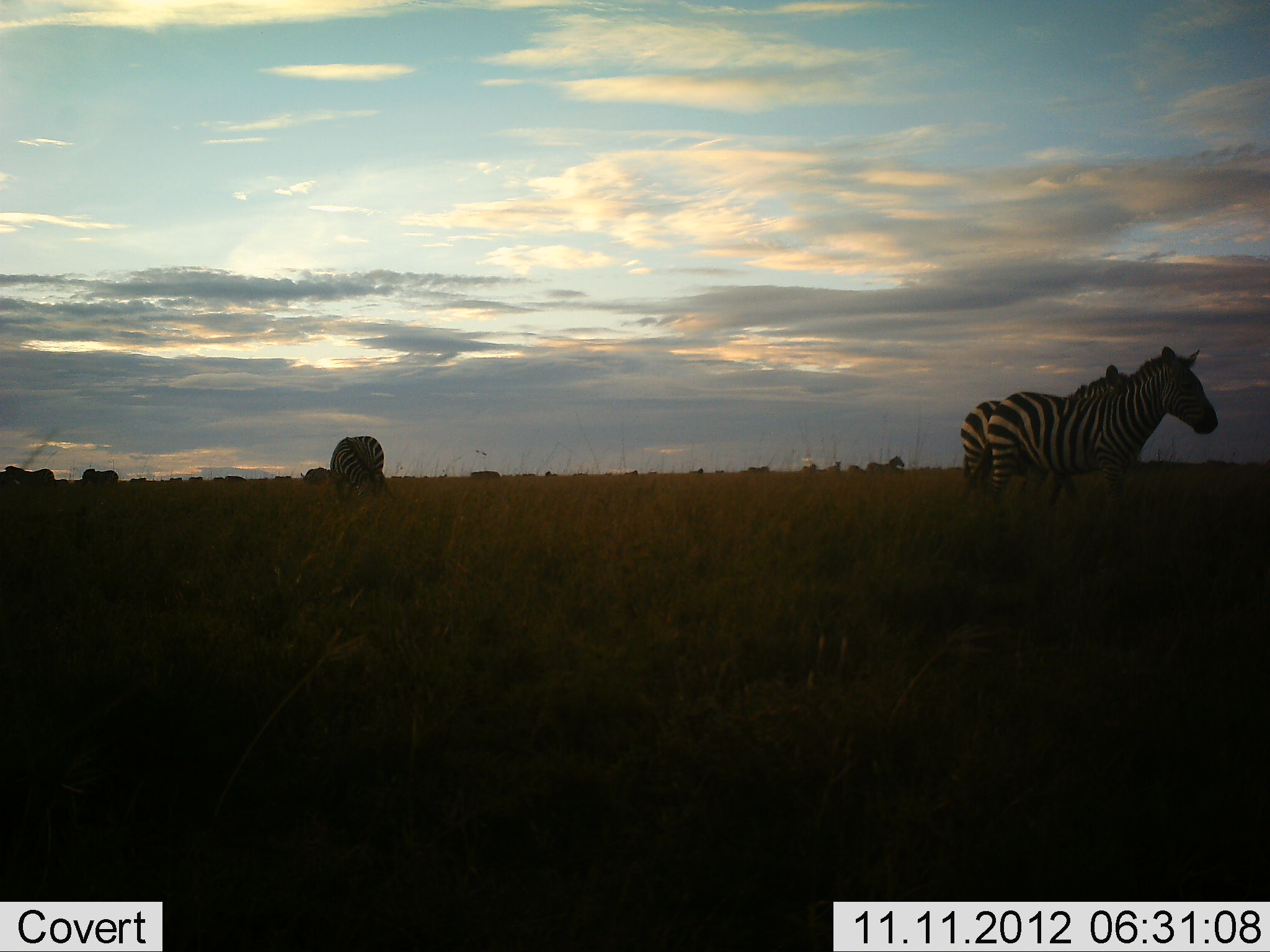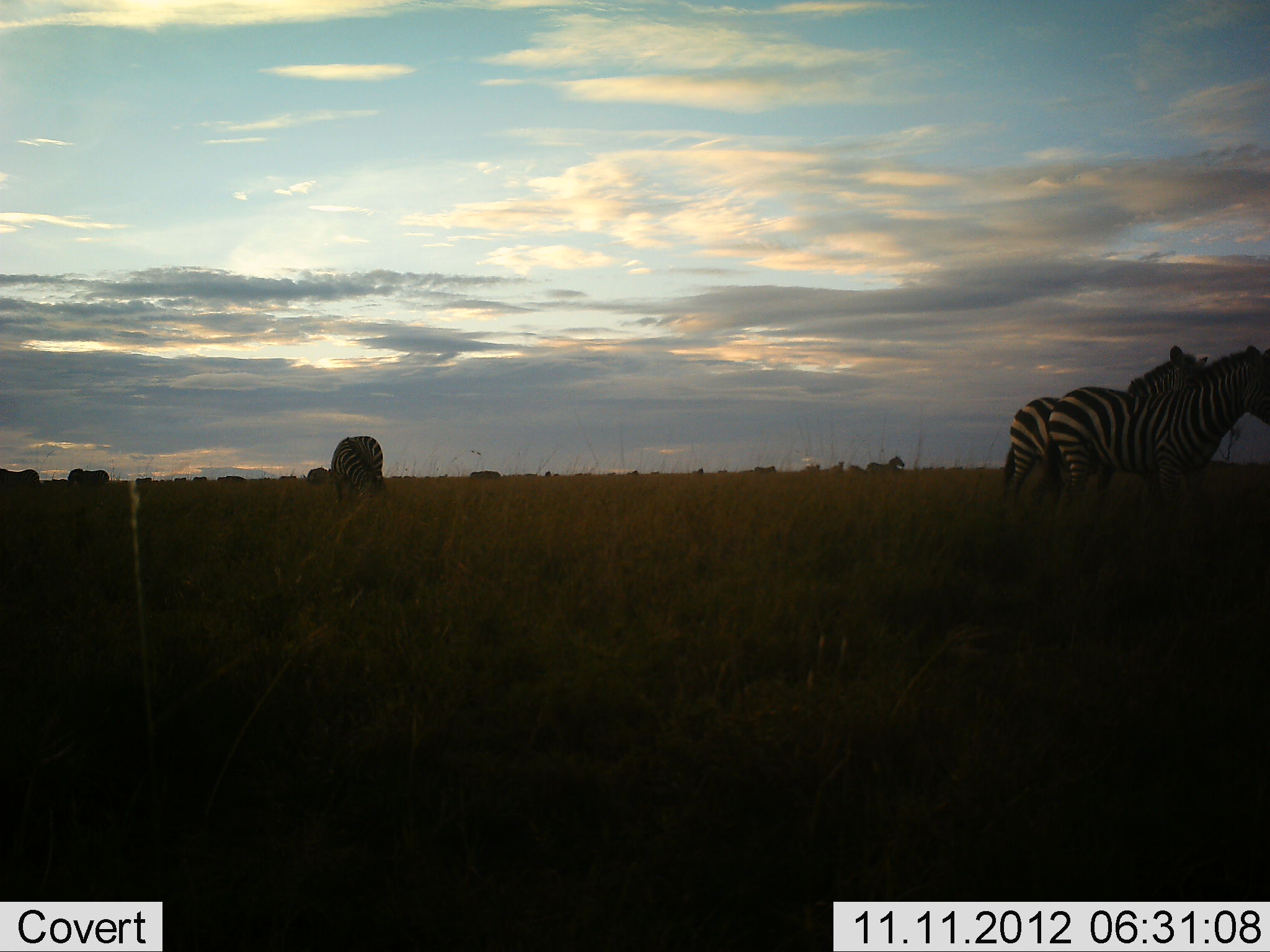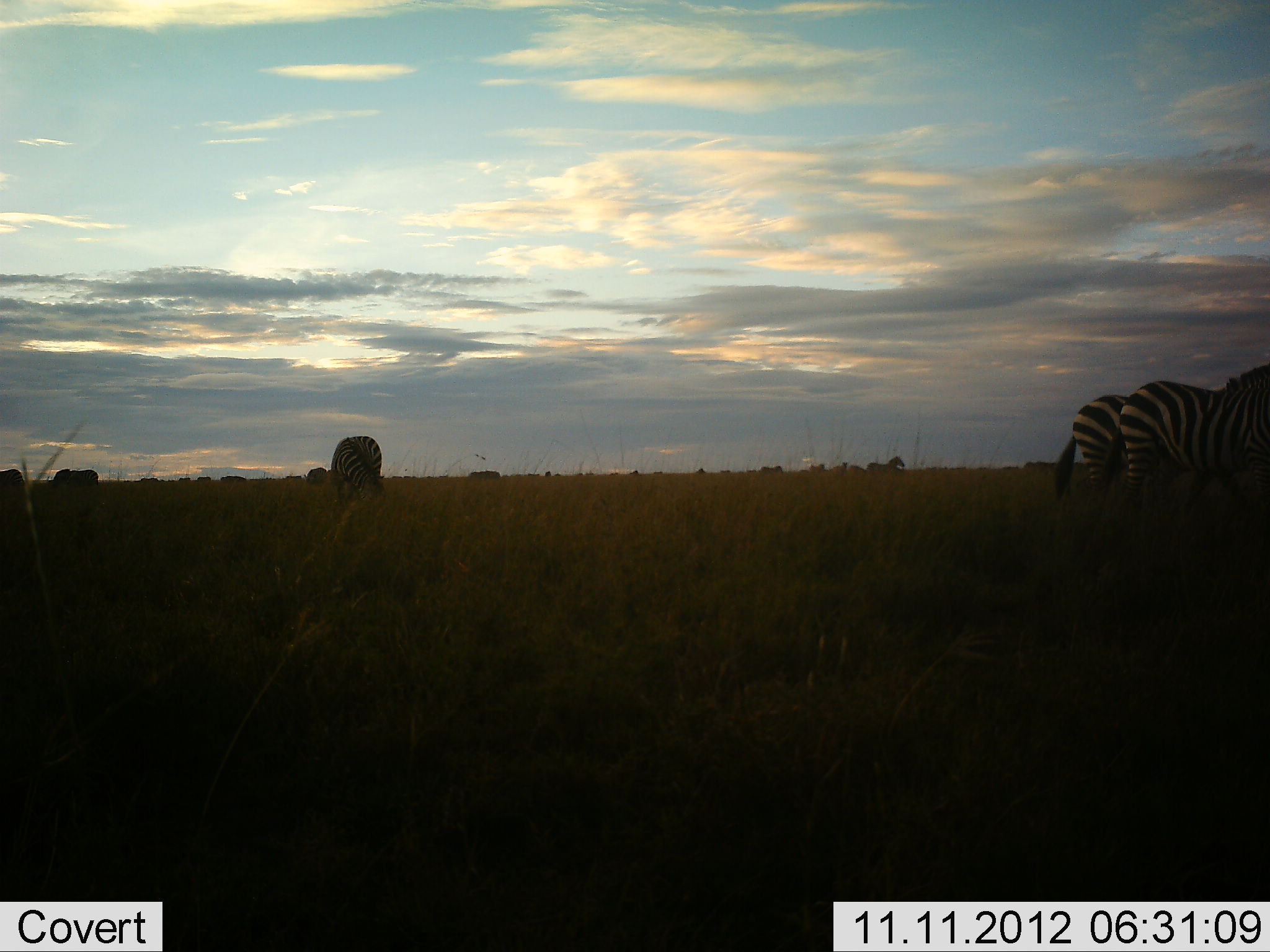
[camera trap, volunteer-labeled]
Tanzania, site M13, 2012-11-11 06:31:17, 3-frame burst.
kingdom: Animalia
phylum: Chordata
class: Mammalia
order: Perissodactyla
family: Equidae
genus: Equus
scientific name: Equus quagga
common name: plains zebra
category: zebra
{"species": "zebra (plains zebra) (Equus quagga)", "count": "11-50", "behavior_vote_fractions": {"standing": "20%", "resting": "0%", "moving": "90%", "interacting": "0%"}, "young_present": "0%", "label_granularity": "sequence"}